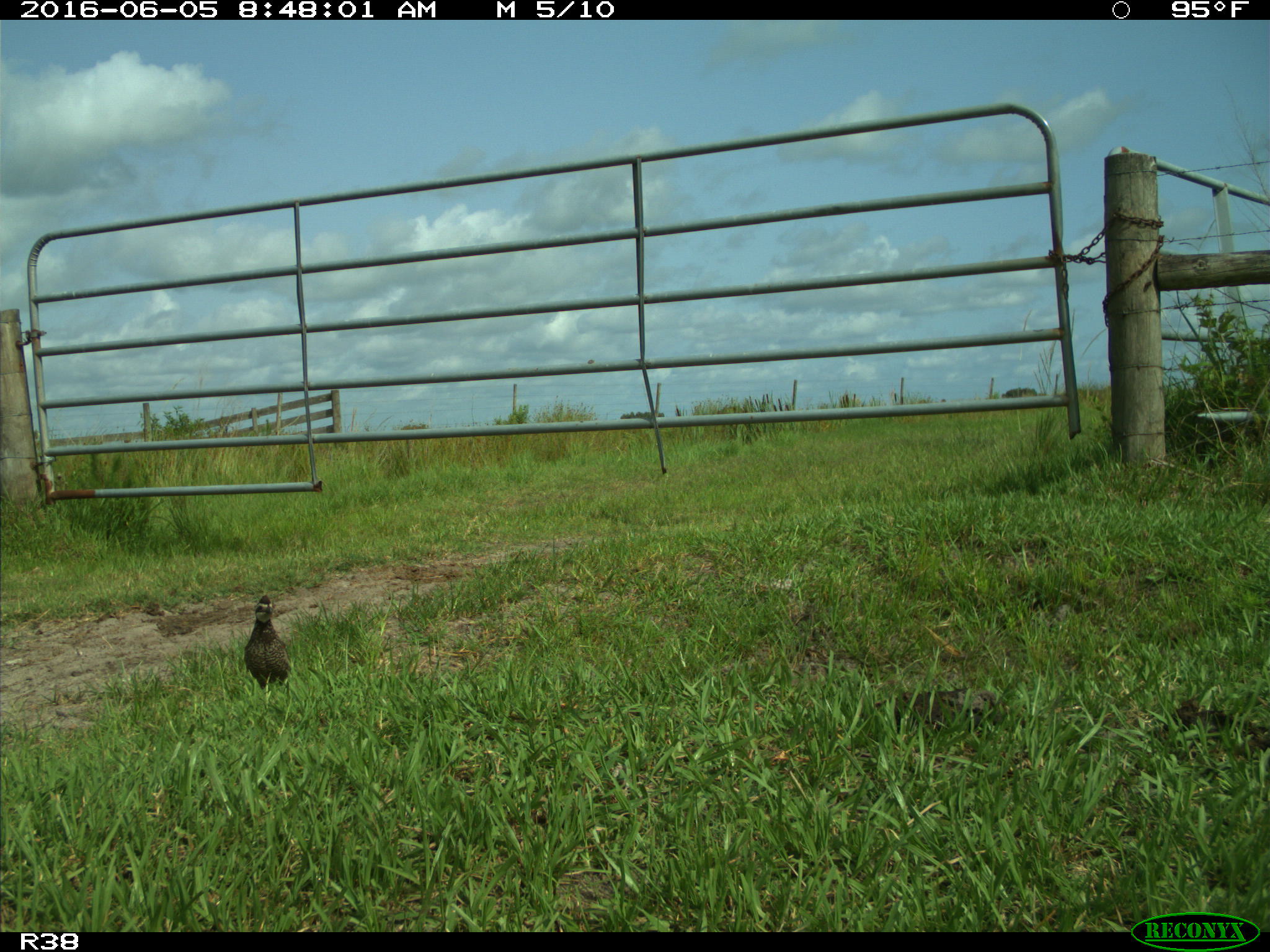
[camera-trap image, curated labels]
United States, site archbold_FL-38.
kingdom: Animalia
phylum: Chordata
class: Aves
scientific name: Aves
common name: birds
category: unidentified bird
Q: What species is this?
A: Unidentified bird (birds) (Aves).